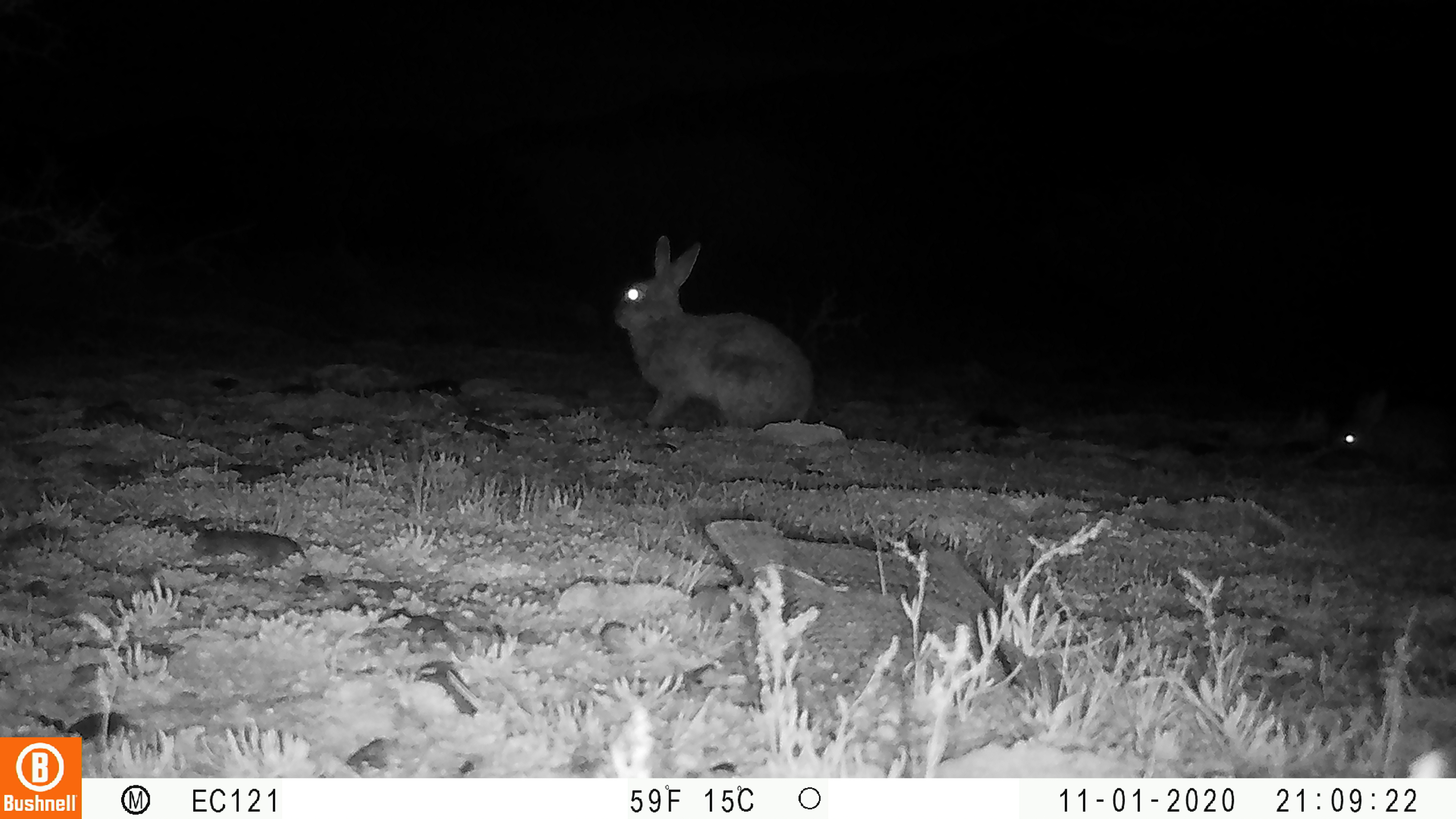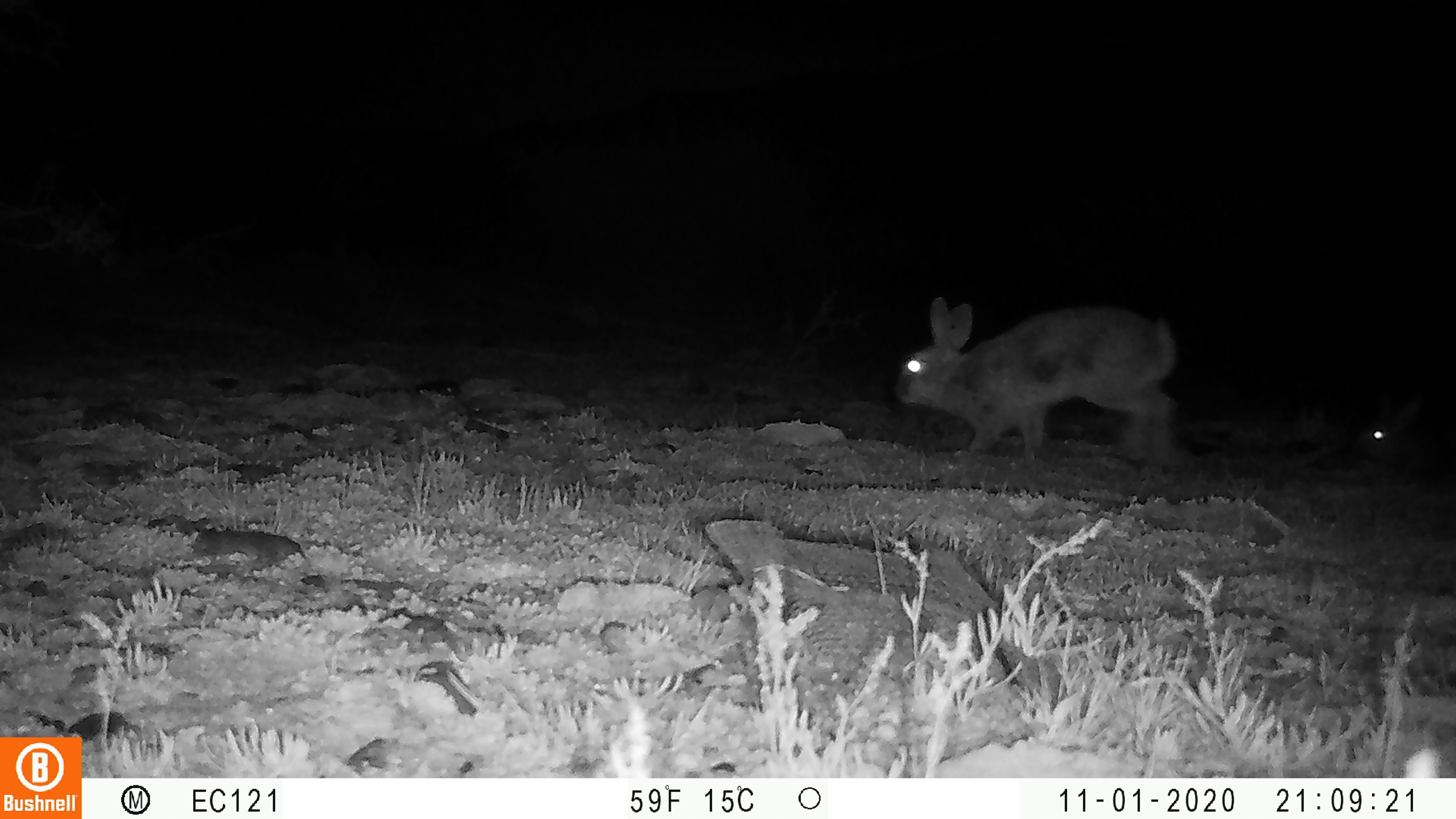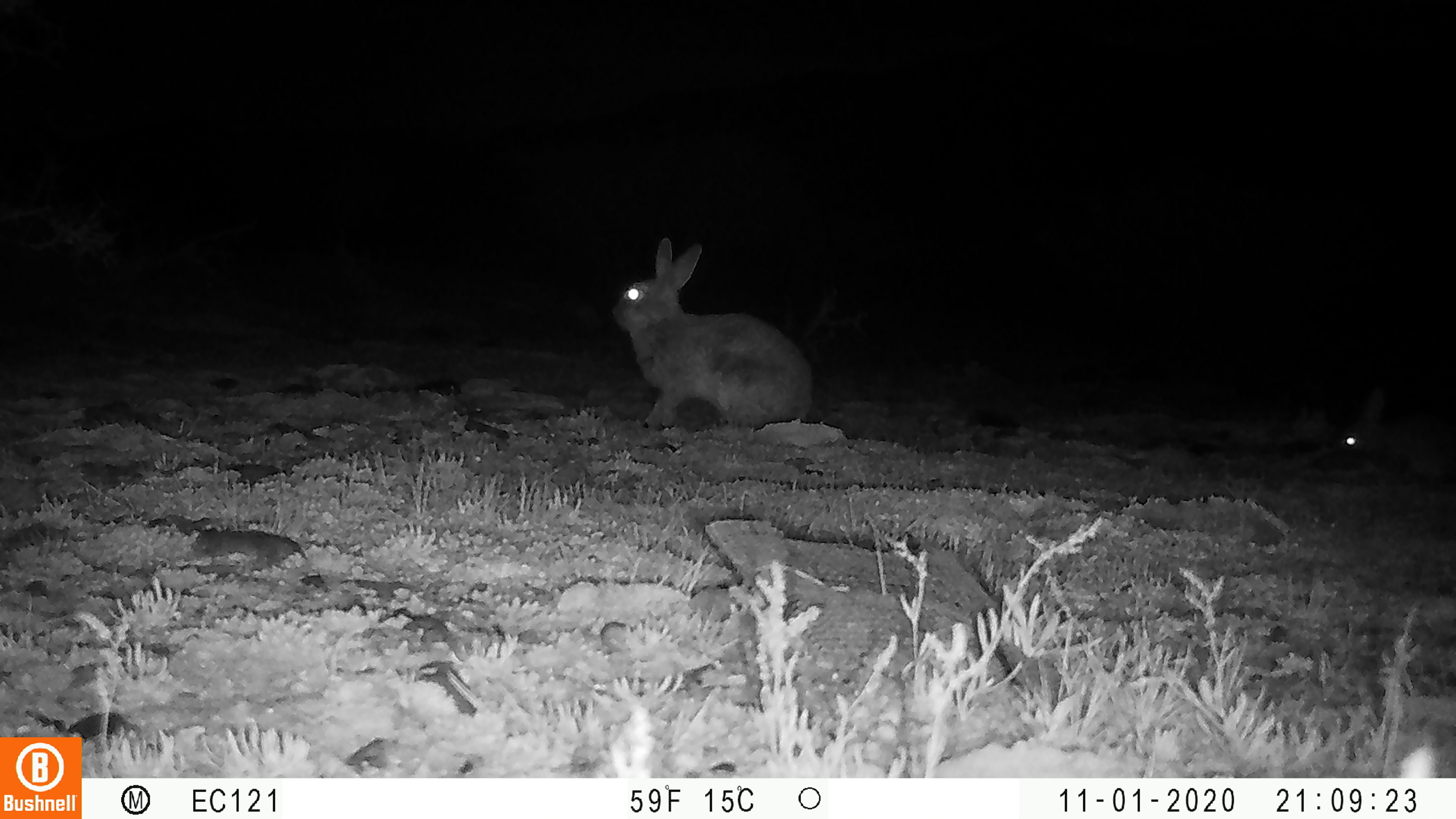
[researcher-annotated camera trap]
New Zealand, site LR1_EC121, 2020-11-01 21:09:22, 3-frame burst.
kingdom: Animalia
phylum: Chordata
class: Mammalia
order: Lagomorpha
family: Leporidae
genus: Oryctolagus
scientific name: Oryctolagus cuniculus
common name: european rabbit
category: rabbit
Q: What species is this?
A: Rabbit (european rabbit) (Oryctolagus cuniculus).